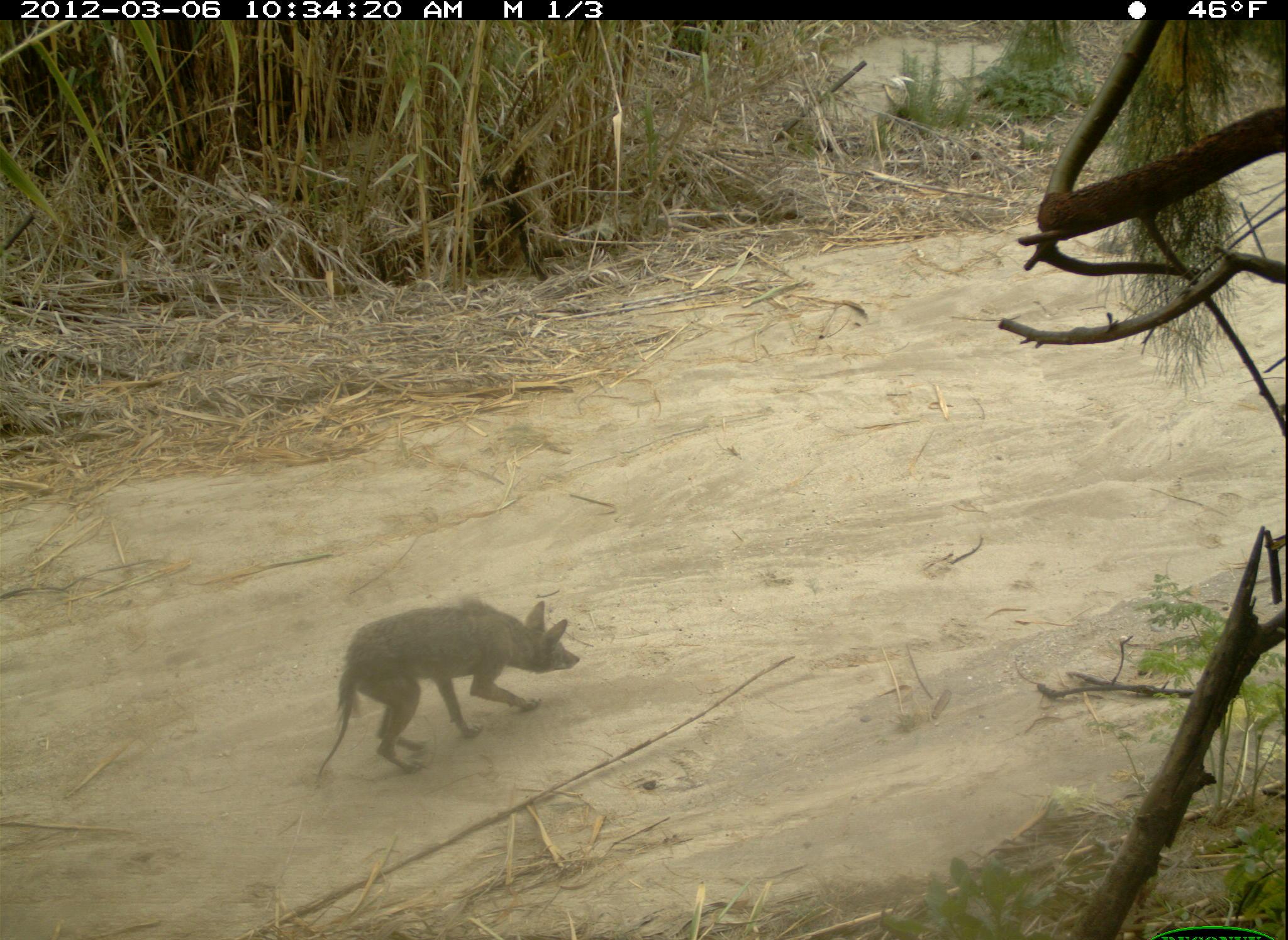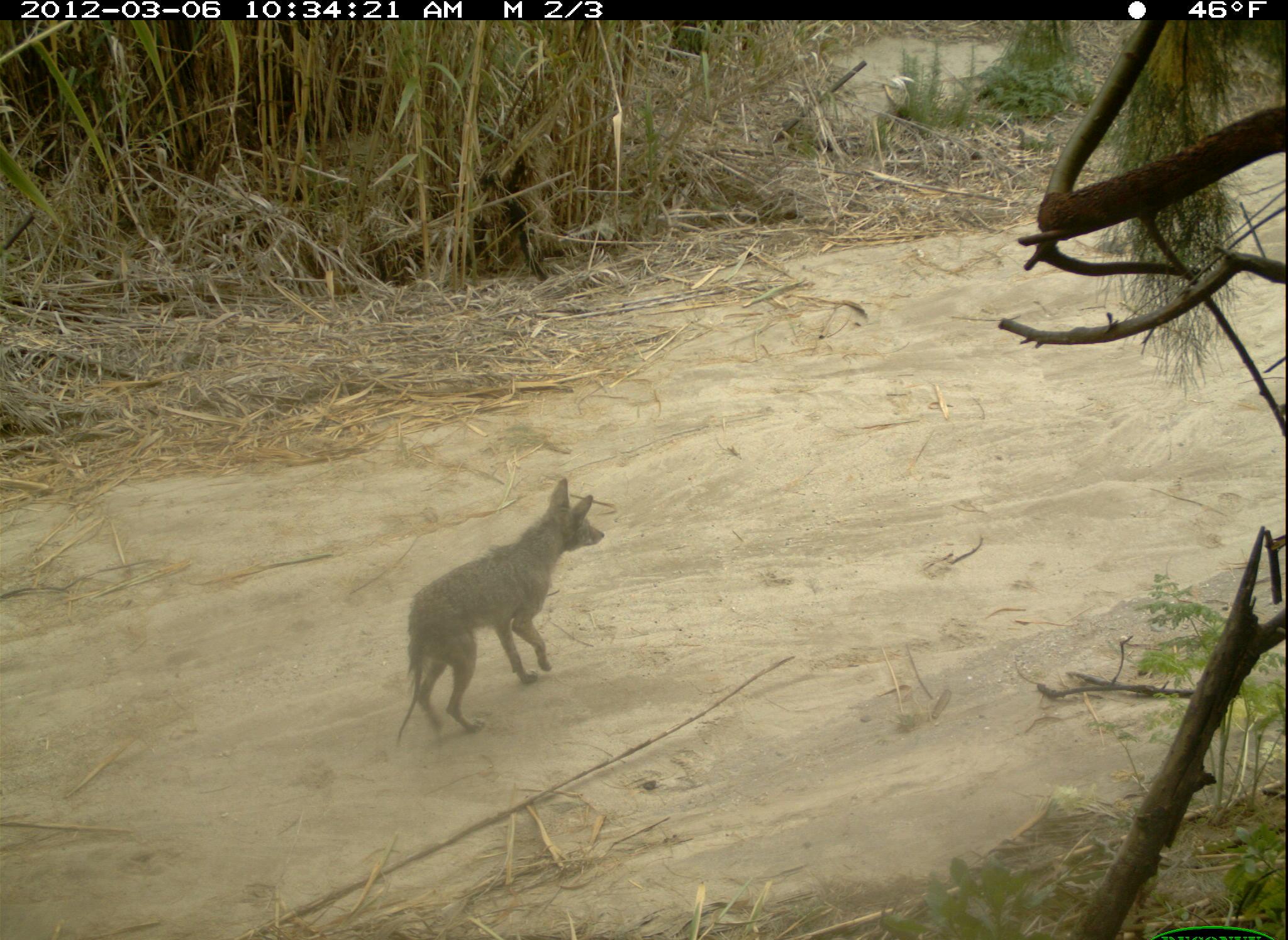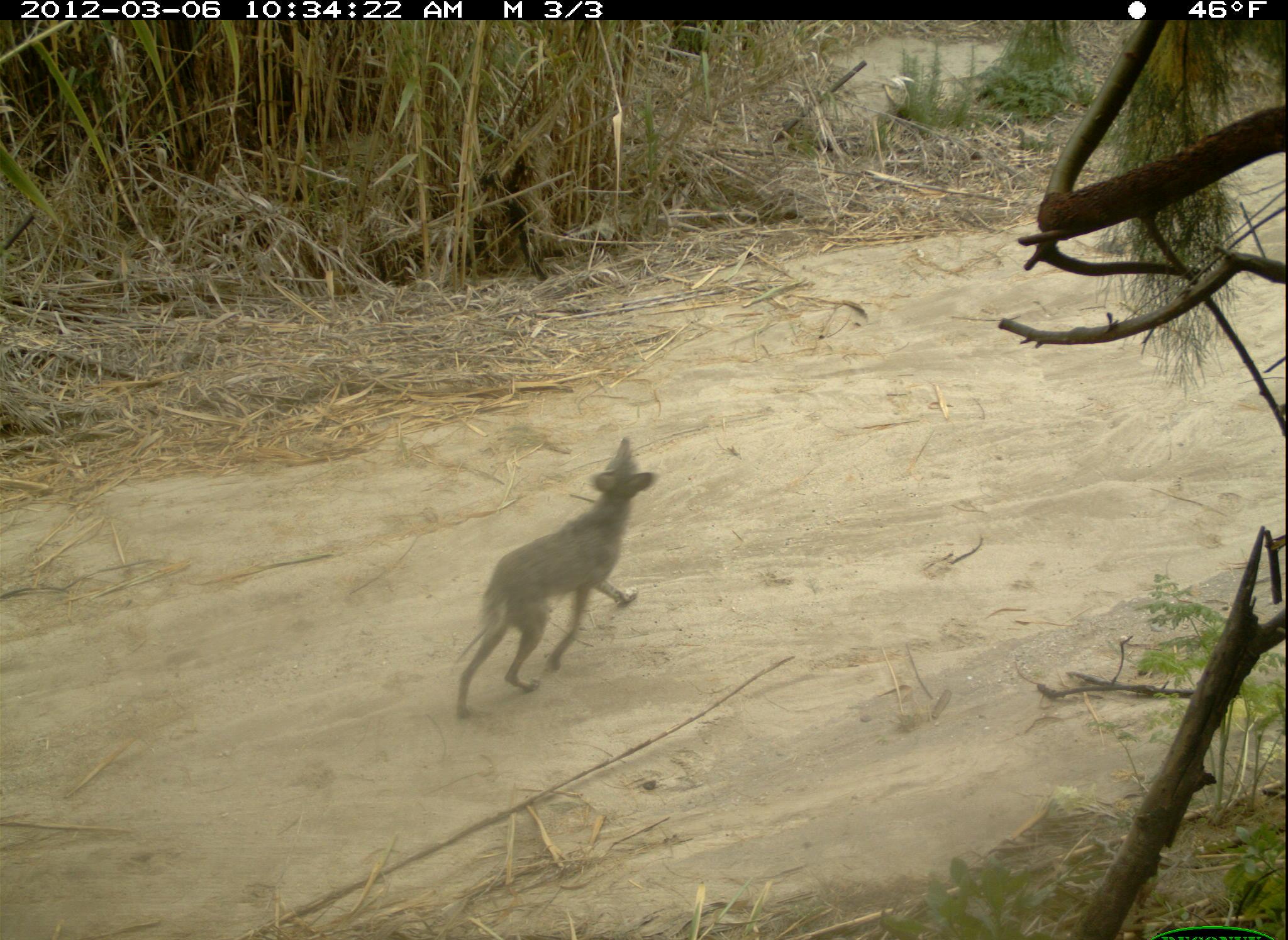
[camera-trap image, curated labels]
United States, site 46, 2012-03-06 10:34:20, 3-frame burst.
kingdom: Animalia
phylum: Chordata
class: Mammalia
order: Carnivora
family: Canidae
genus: Canis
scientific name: Canis latrans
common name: coyote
Coyote (Canis latrans).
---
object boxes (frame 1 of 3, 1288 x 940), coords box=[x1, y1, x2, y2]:
coyote: box=[311, 591, 588, 781]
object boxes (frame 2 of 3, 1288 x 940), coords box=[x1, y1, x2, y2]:
coyote: box=[388, 477, 609, 739]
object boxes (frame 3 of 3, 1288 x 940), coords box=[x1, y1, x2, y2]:
coyote: box=[449, 432, 663, 726]